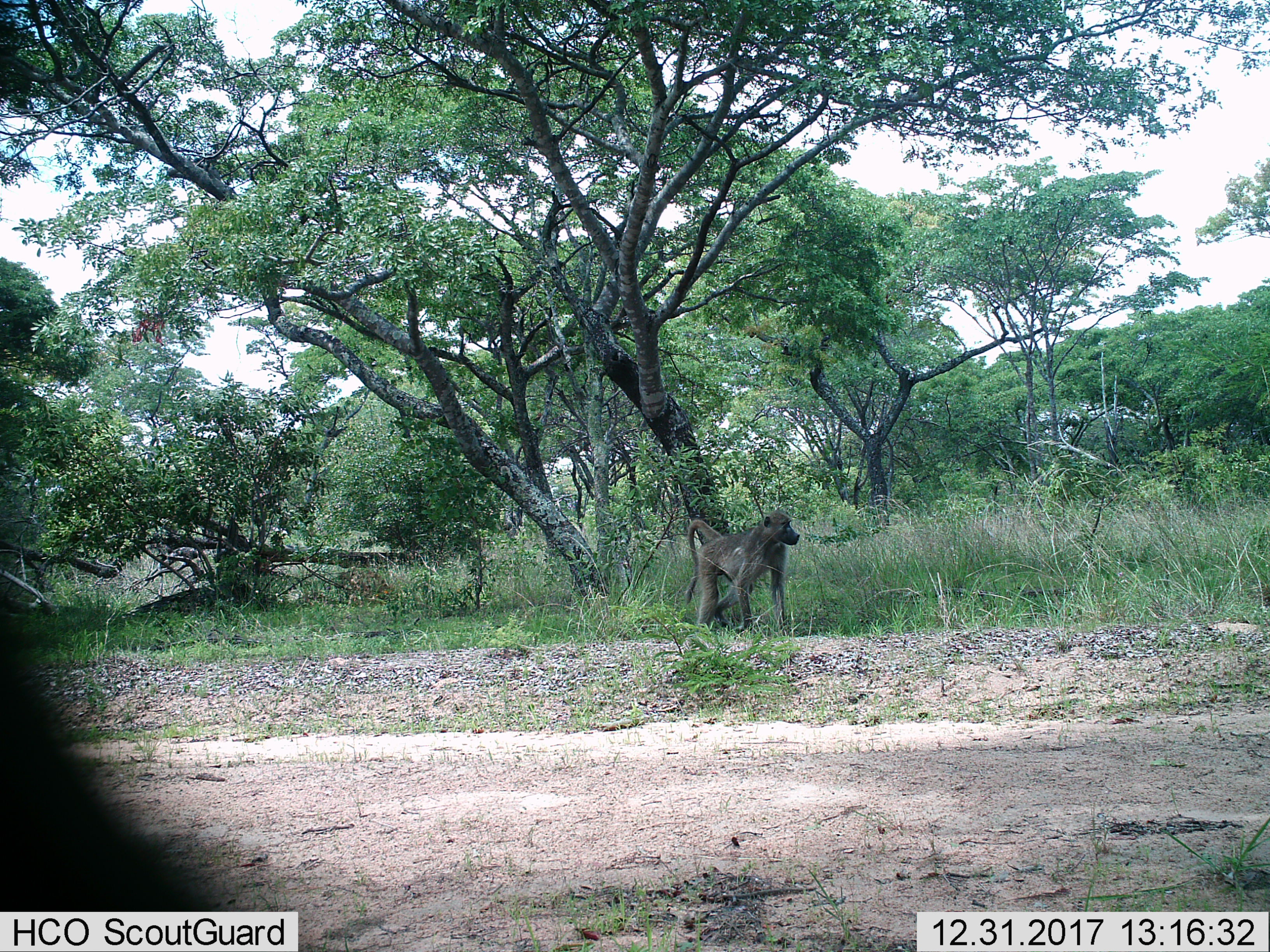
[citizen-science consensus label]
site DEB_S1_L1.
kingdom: Animalia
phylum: Chordata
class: Mammalia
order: Primates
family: Cercopithecidae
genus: Papio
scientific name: Papio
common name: baboon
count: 1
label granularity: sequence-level